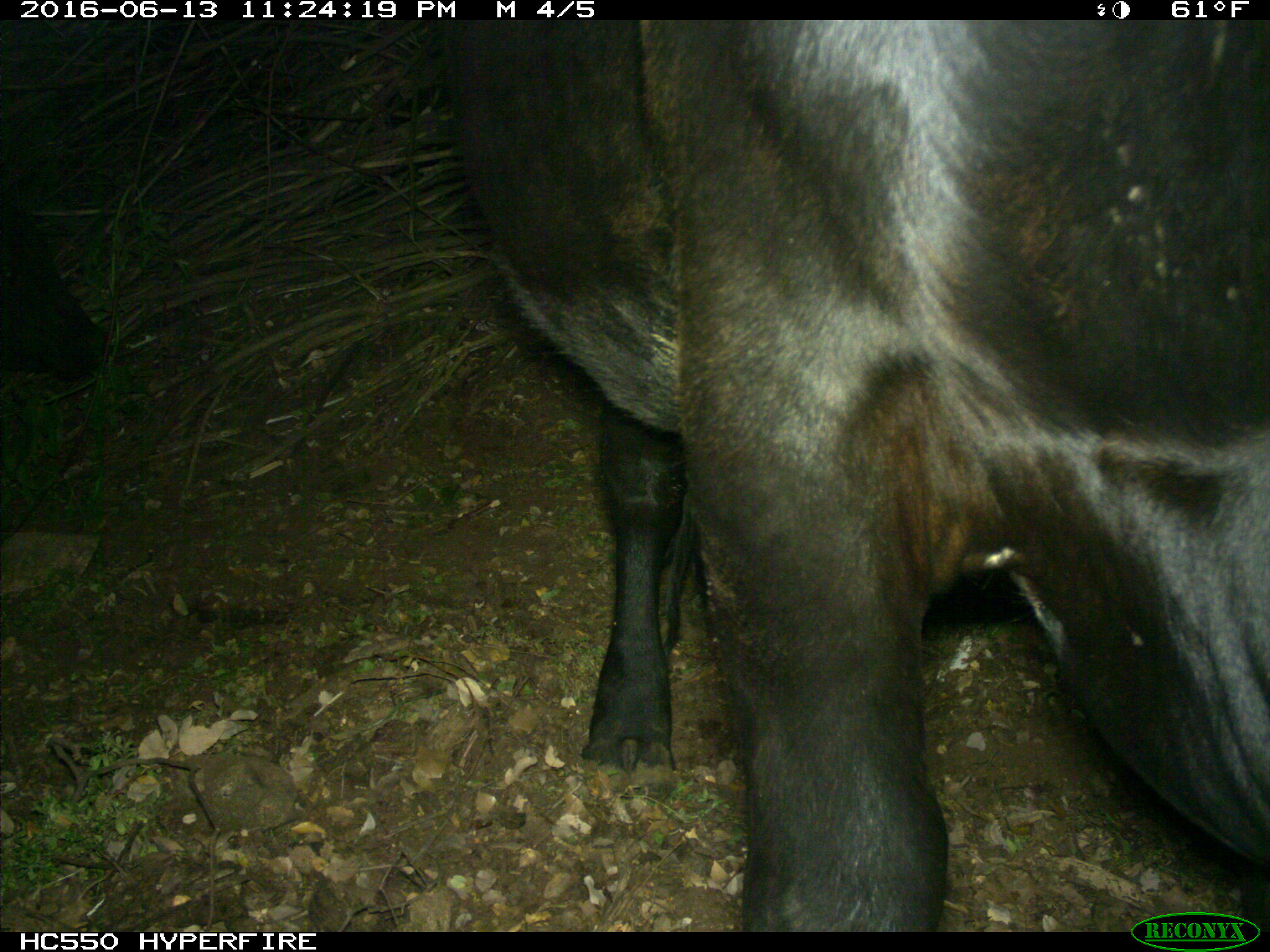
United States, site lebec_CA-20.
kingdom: Animalia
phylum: Chordata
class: Mammalia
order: Artiodactyla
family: Bovidae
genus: Bos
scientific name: Bos taurus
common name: domestic cow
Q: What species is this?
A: Bos taurus (domestic cow).